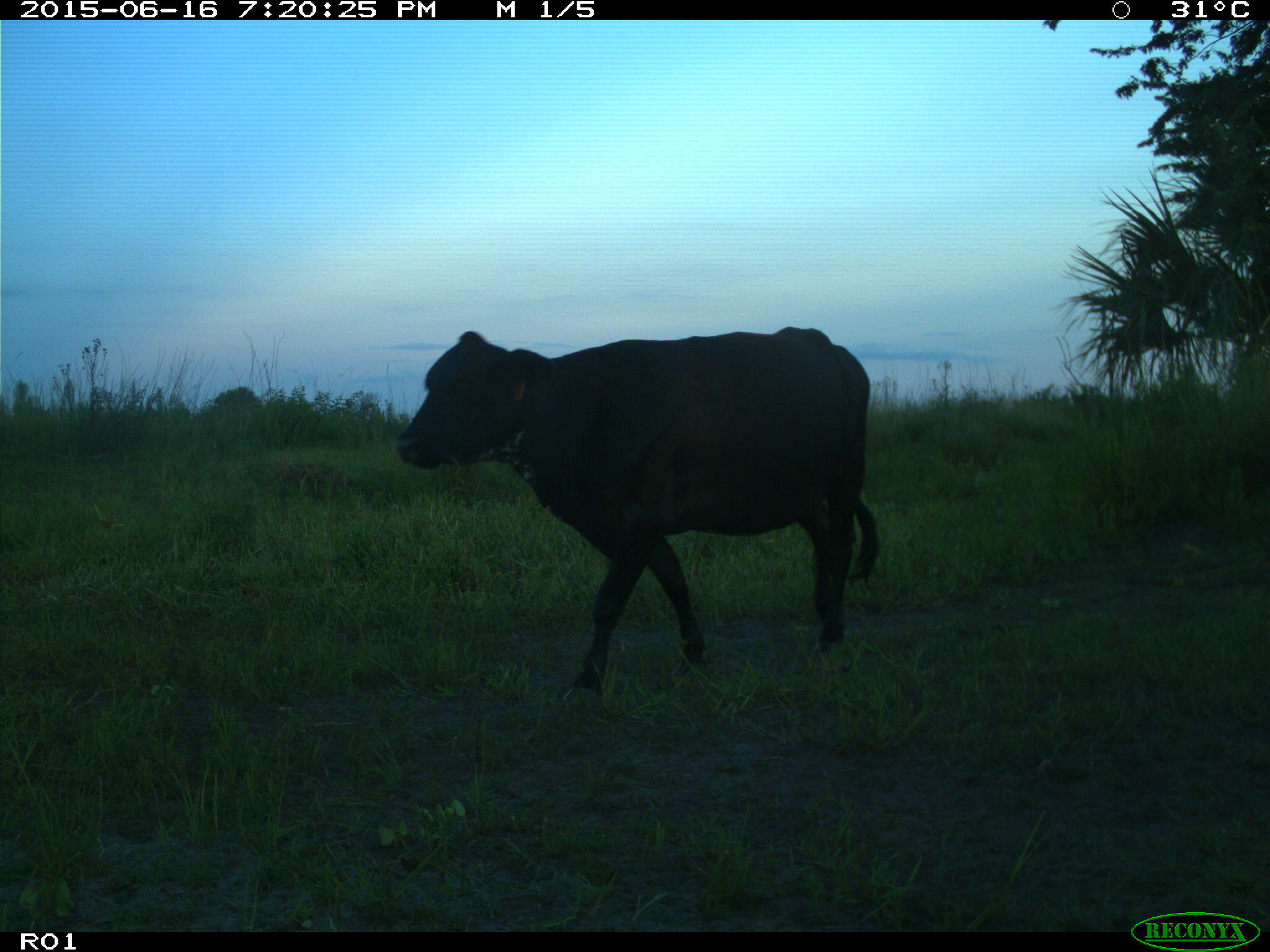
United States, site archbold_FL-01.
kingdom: Animalia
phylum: Chordata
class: Mammalia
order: Artiodactyla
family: Bovidae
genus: Bos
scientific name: Bos taurus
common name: domestic cow